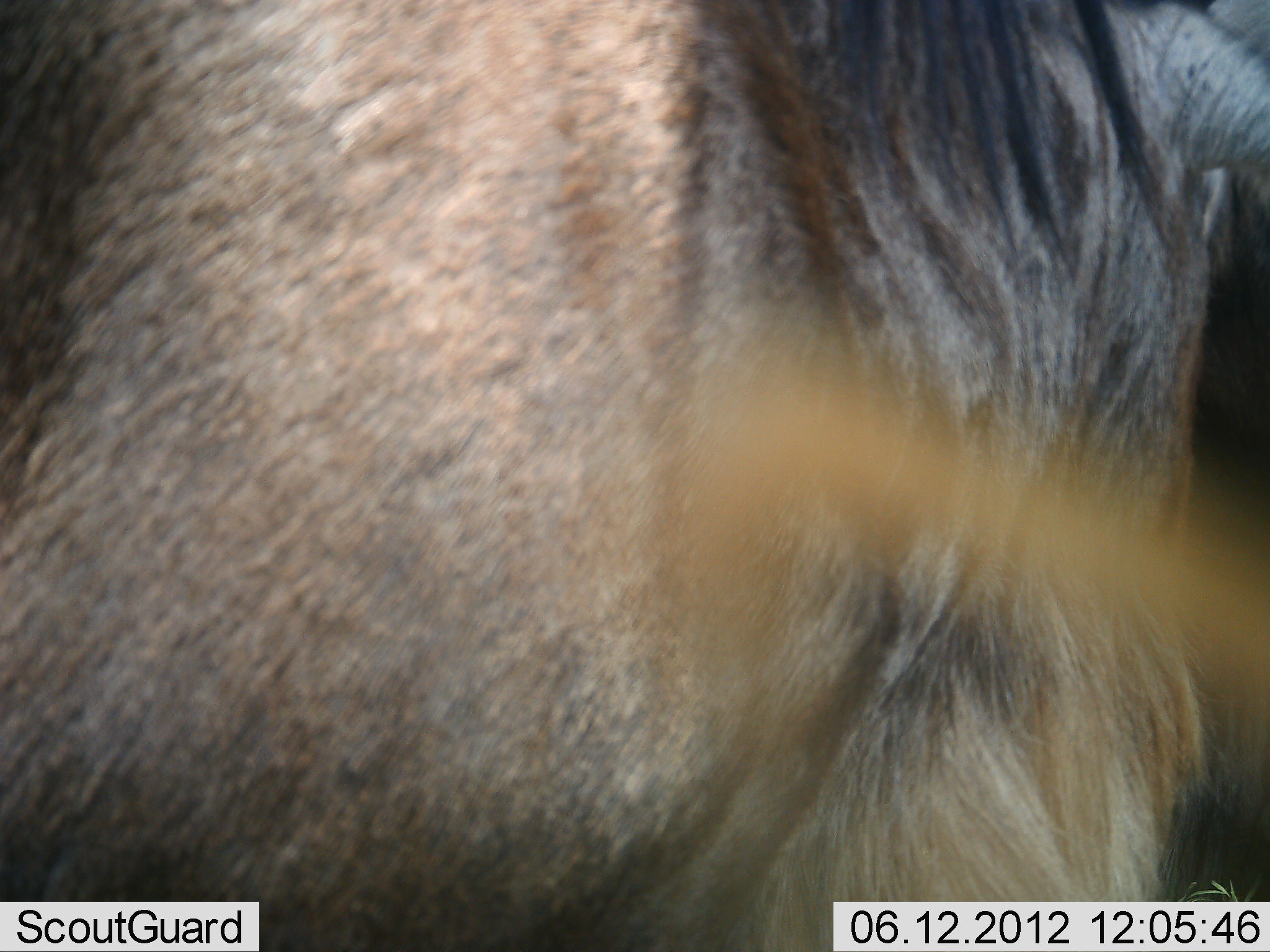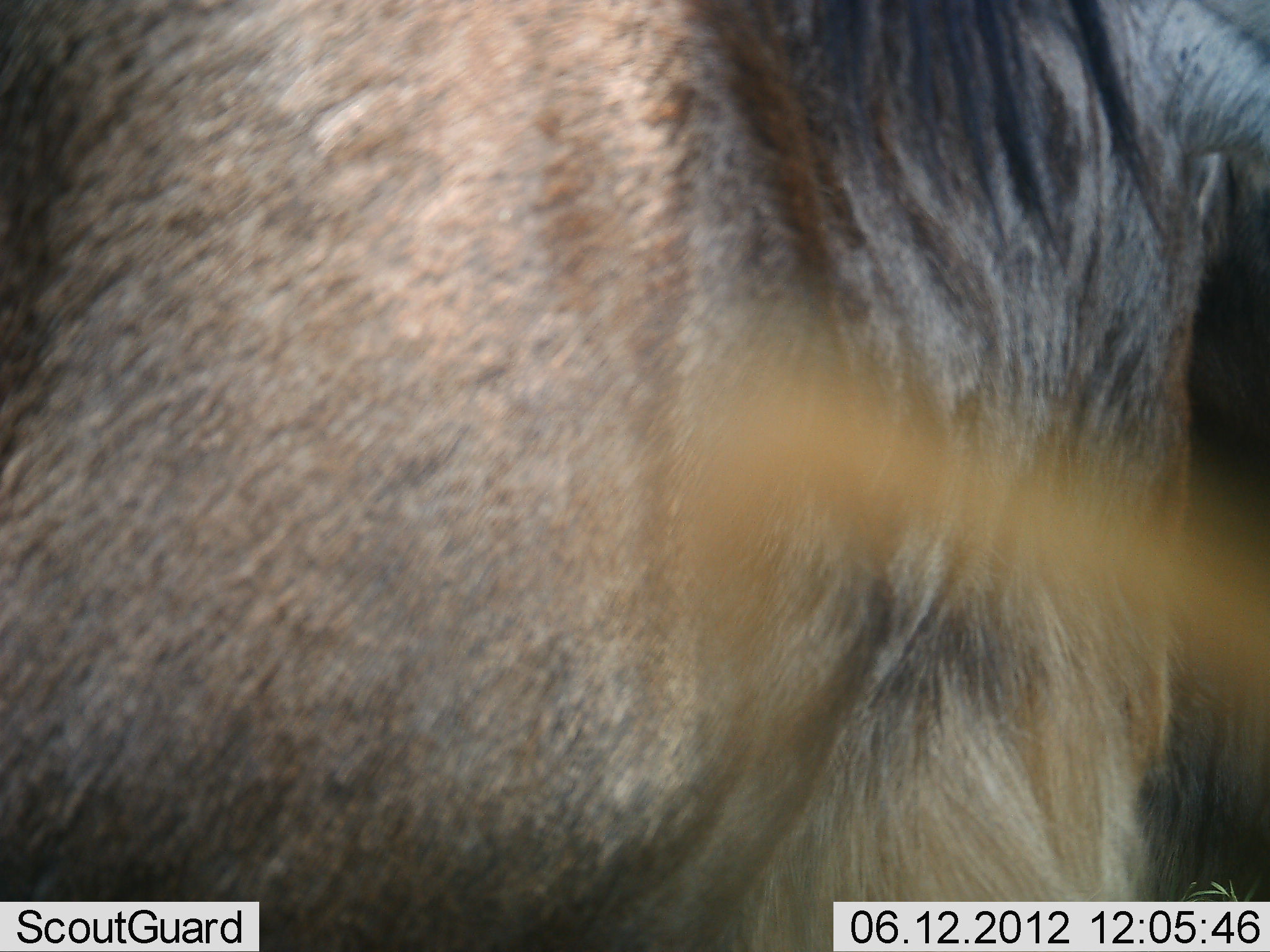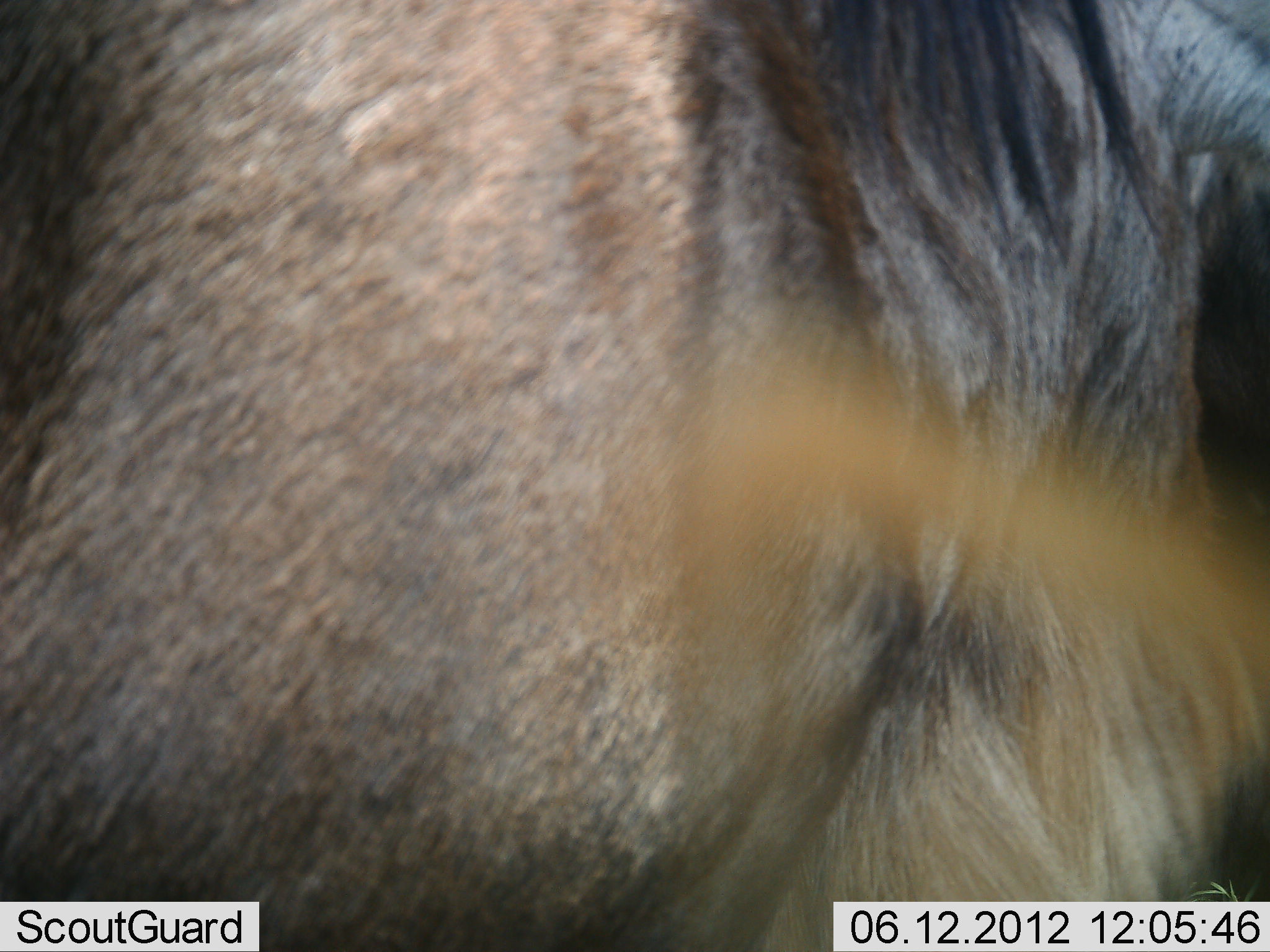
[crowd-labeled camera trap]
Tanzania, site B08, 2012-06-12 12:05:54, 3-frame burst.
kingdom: Animalia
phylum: Chordata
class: Mammalia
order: Artiodactyla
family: Bovidae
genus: Connochaetes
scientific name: Connochaetes taurinus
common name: blue wildebeest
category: wildebeest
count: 1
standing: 70%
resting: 0%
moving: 10%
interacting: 0%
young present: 0%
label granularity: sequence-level